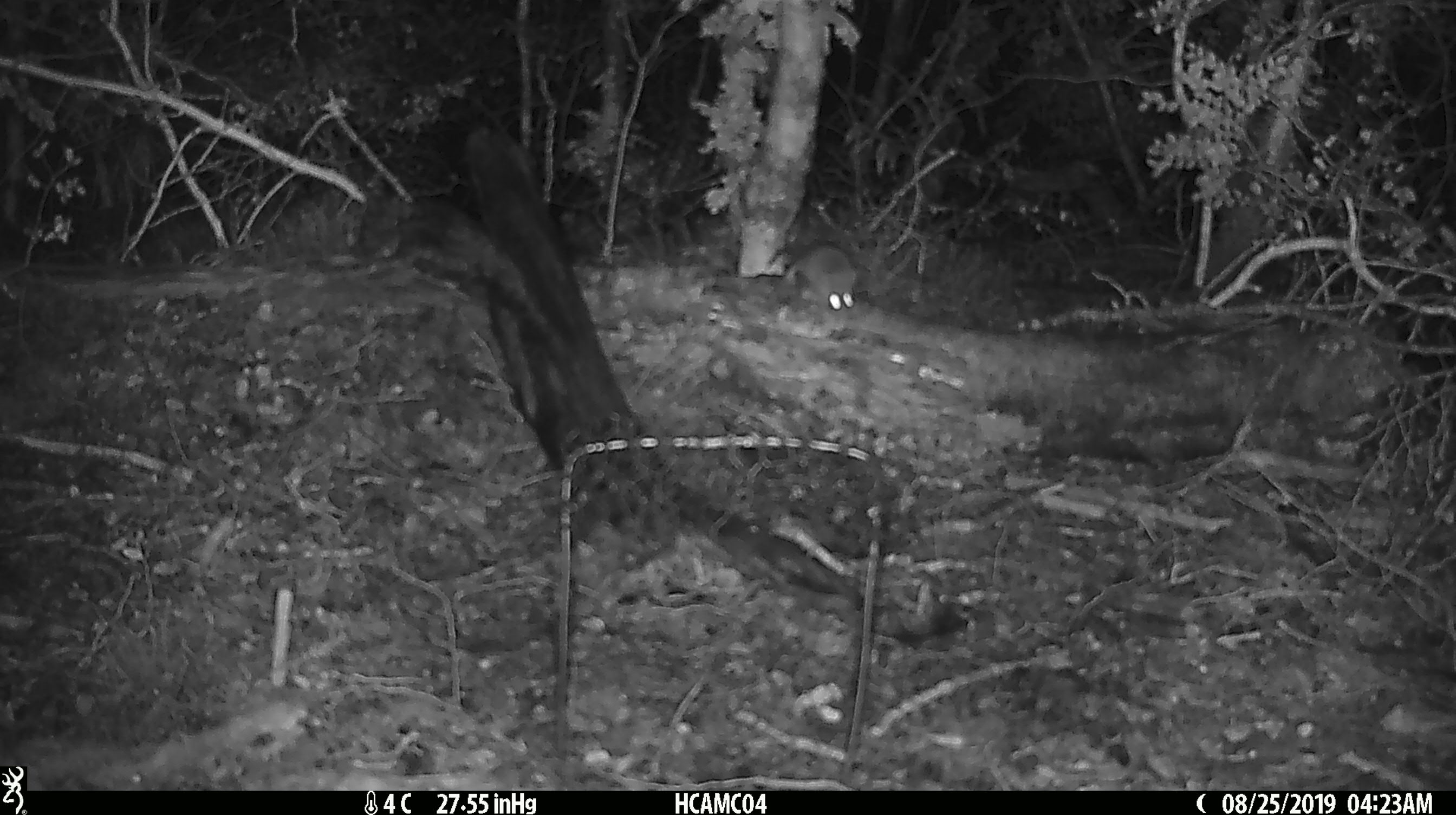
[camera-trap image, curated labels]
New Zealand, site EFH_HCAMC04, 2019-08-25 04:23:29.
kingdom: Animalia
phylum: Chordata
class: Mammalia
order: Rodentia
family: Muridae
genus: Mus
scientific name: Mus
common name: mouse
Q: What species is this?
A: Mouse (Mus).